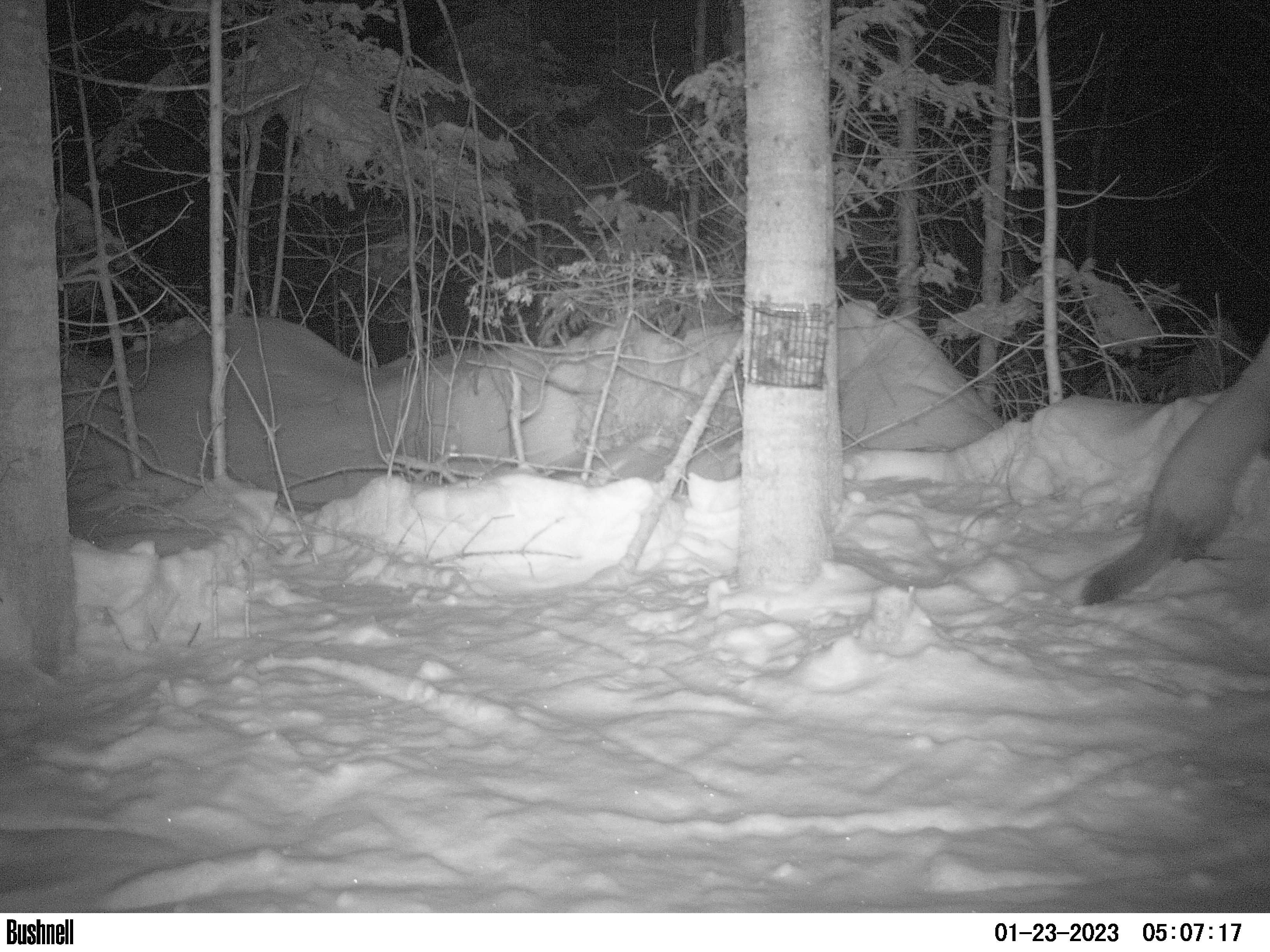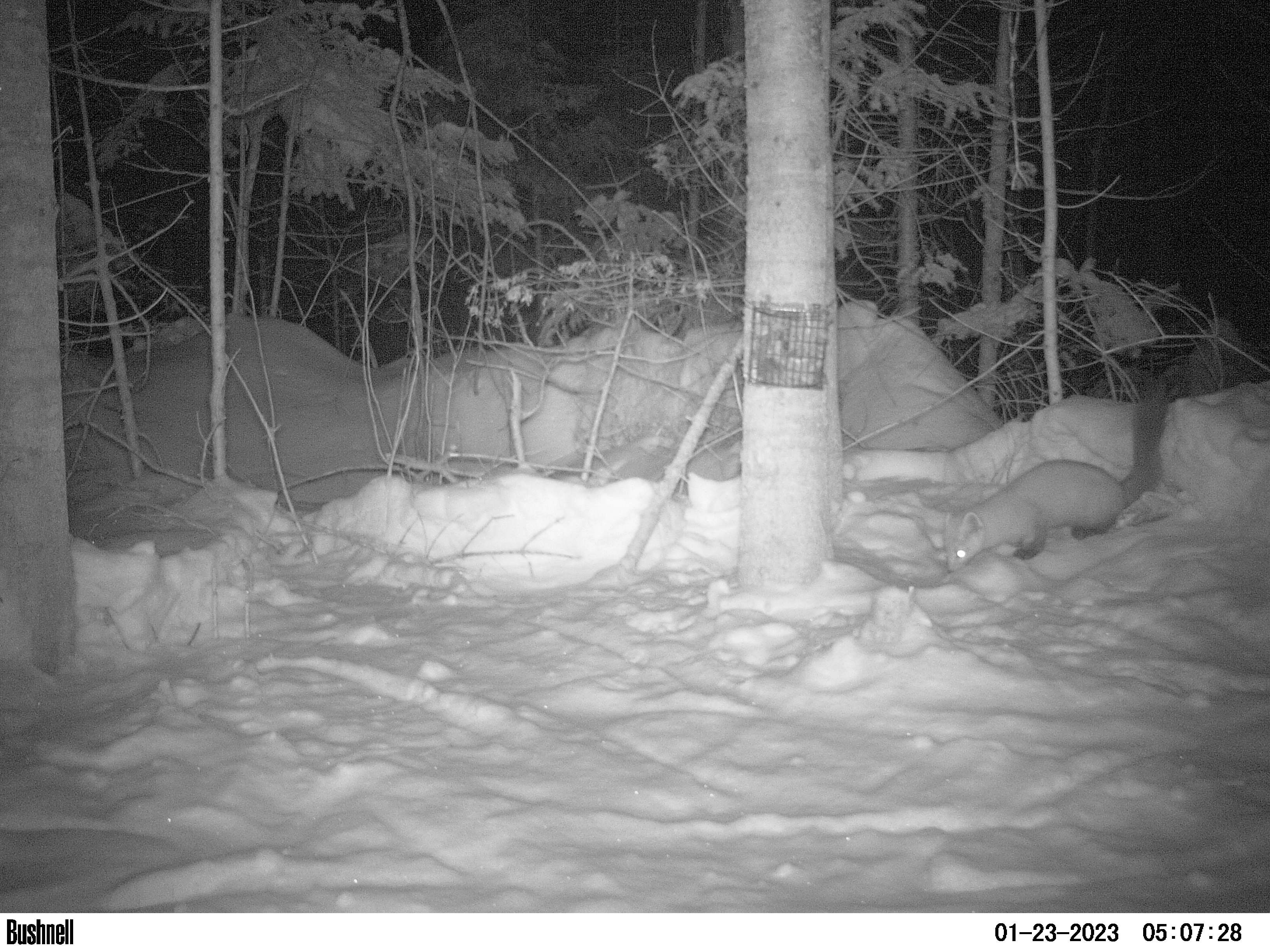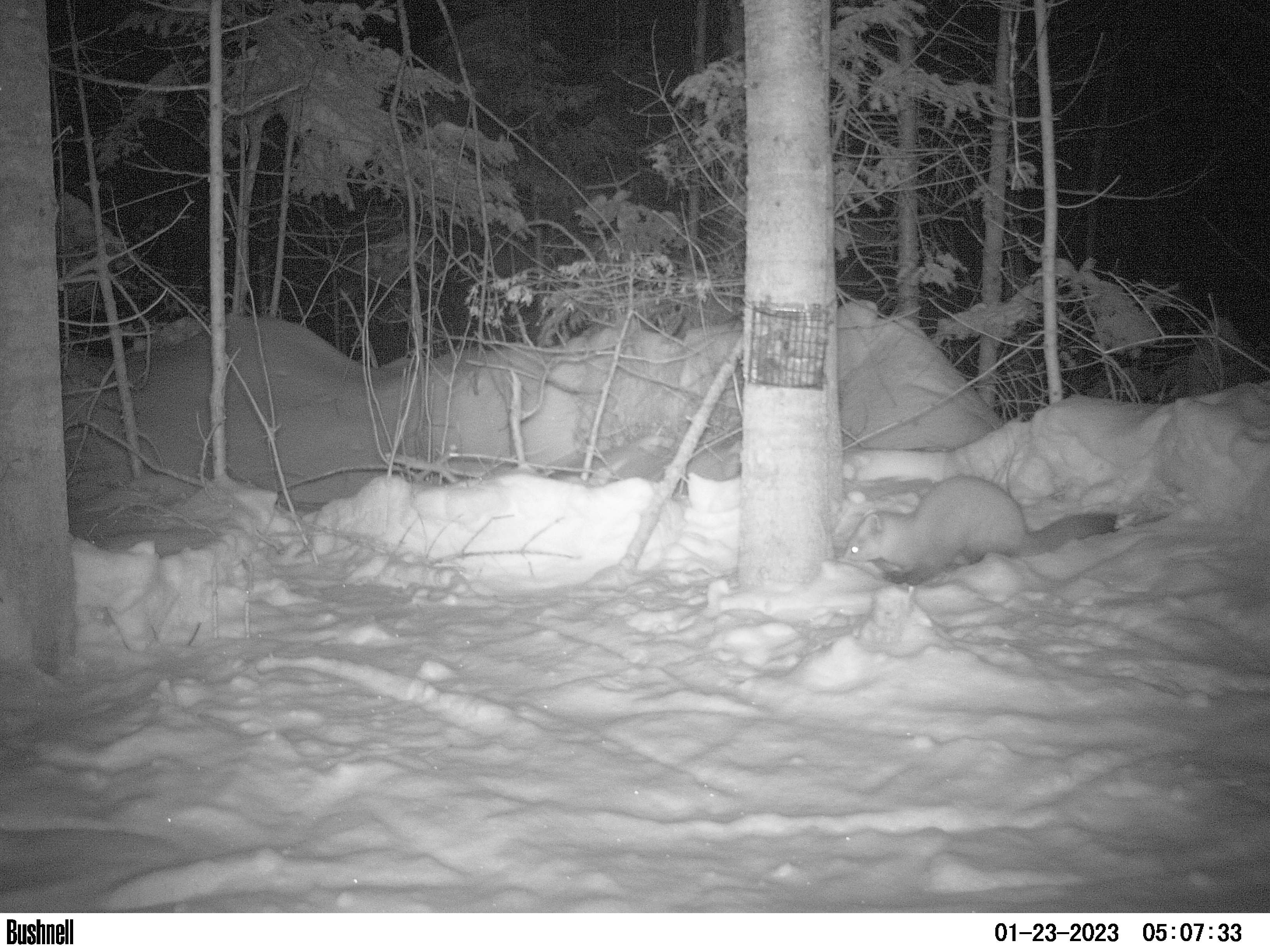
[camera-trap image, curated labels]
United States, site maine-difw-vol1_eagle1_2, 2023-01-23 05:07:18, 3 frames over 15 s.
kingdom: Animalia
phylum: Chordata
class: Mammalia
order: Carnivora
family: Mustelidae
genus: Martes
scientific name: Martes americana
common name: american marten